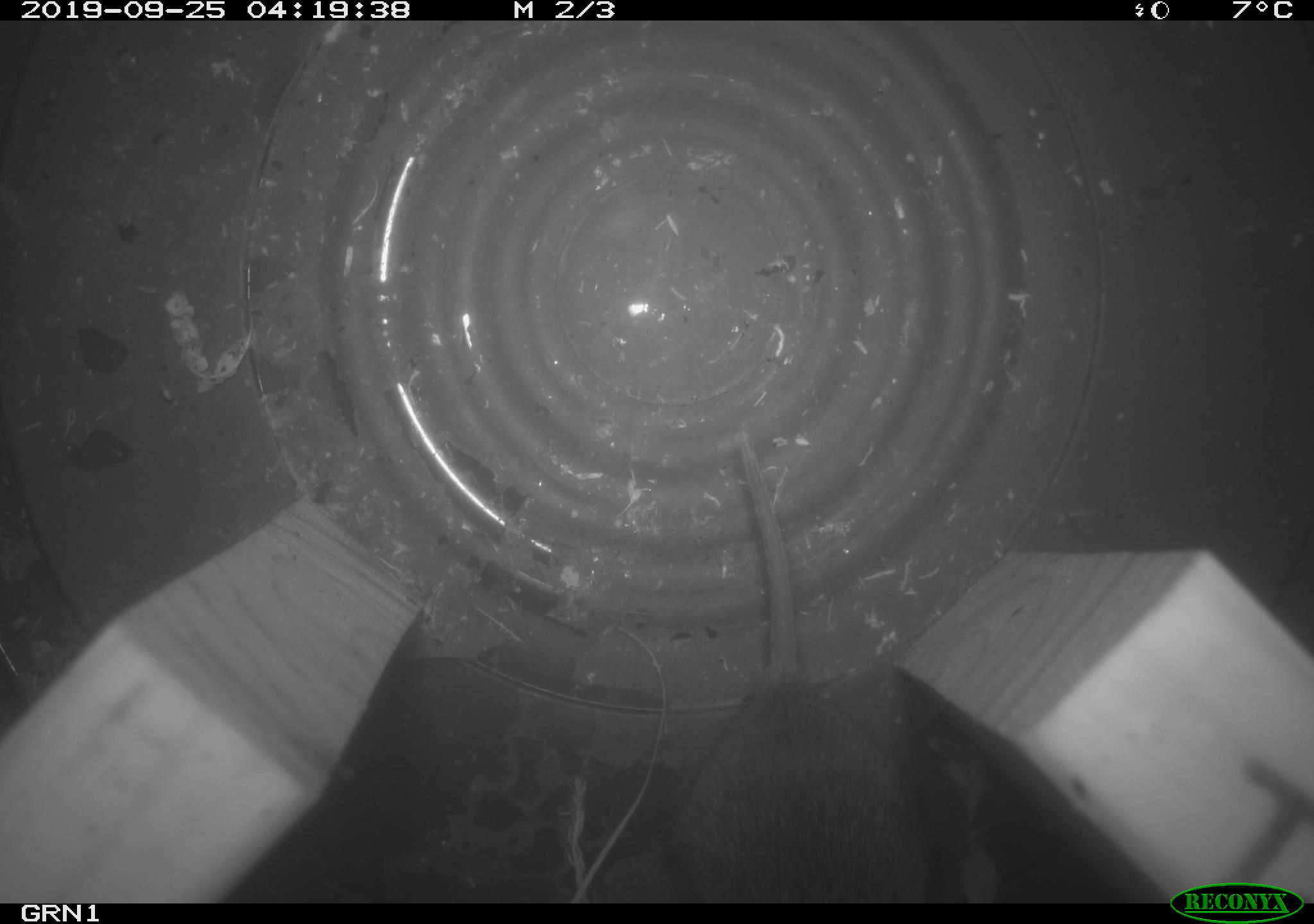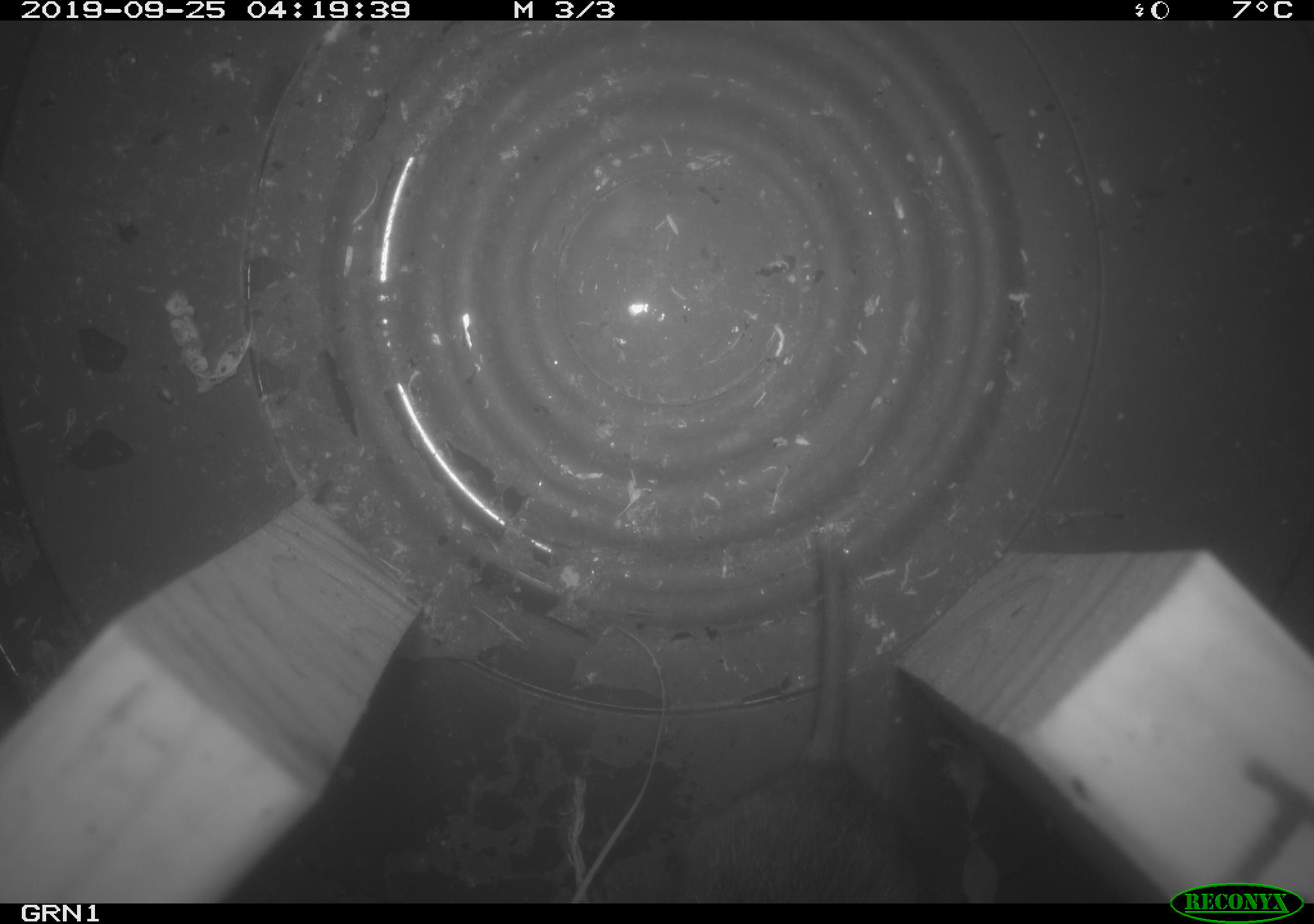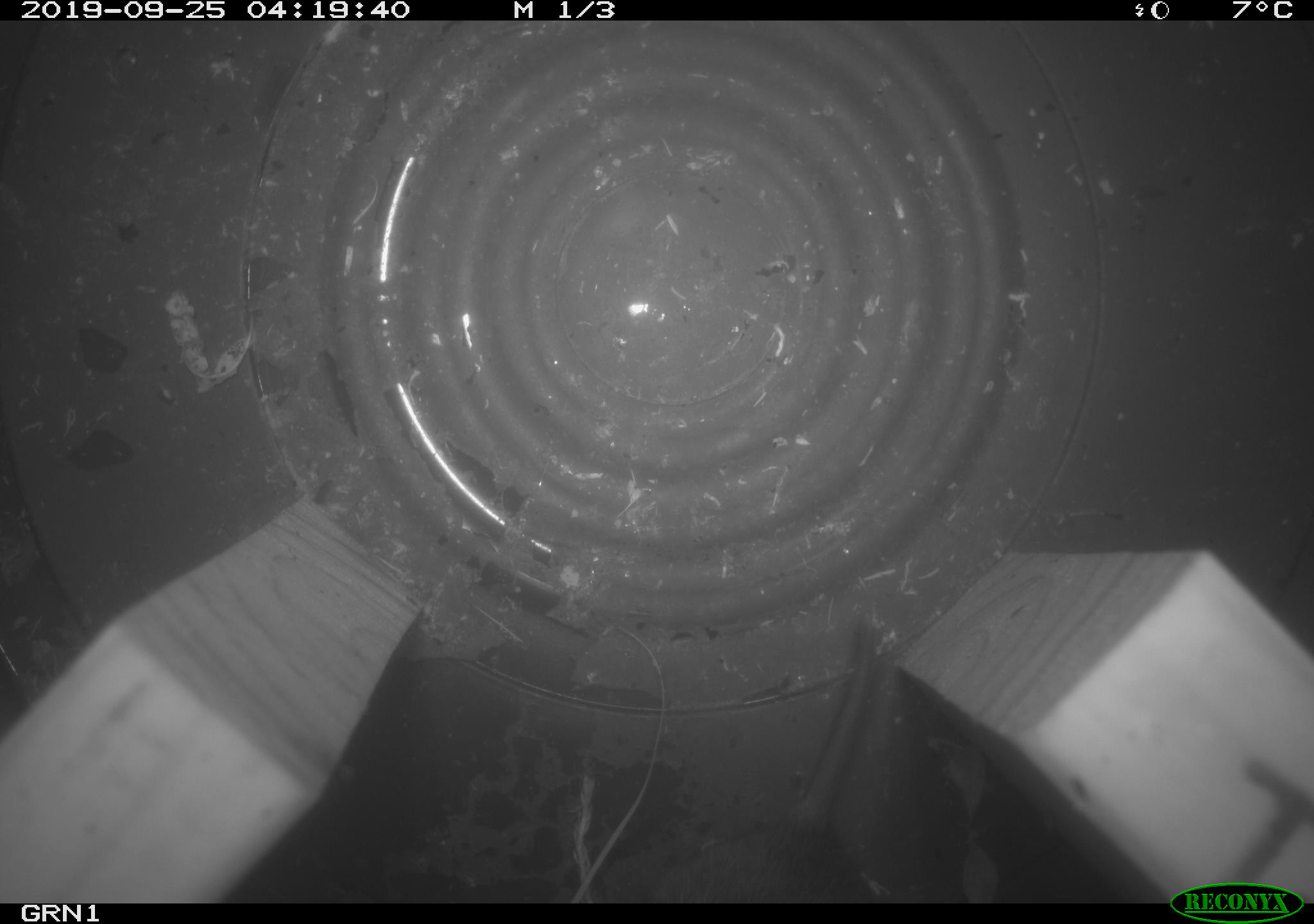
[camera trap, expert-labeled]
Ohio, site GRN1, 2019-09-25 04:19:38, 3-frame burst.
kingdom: Animalia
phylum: Chordata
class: Mammalia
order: Rodentia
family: Cricetidae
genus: Microtus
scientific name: Microtus pennsylvanicus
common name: meadow vole